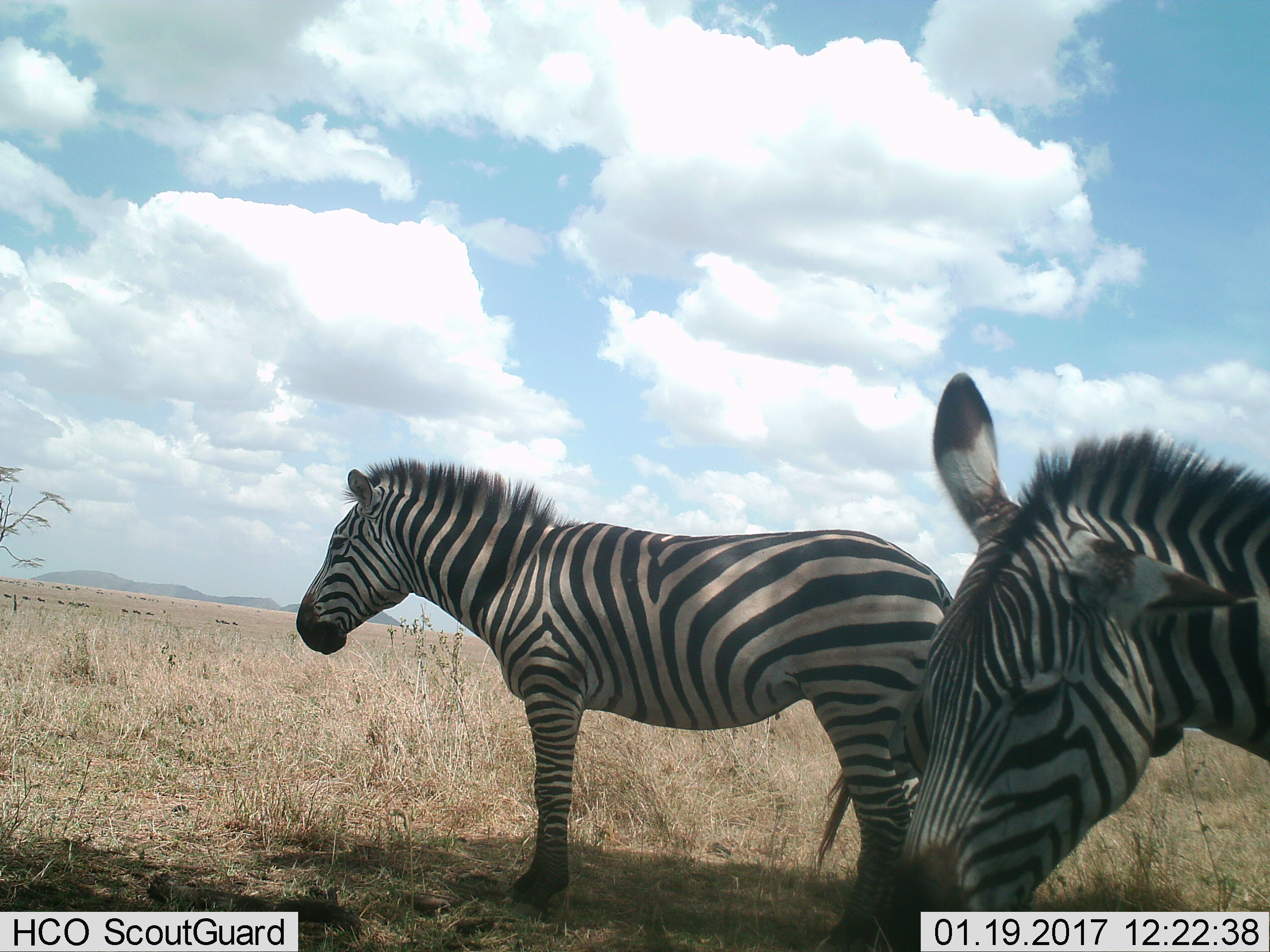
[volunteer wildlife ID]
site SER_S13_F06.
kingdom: Animalia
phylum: Chordata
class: Mammalia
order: Perissodactyla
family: Equidae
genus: Equus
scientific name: Equus quagga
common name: plains zebra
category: zebraplains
Zebraplains (plains zebra) (Equus quagga), count 2. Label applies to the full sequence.